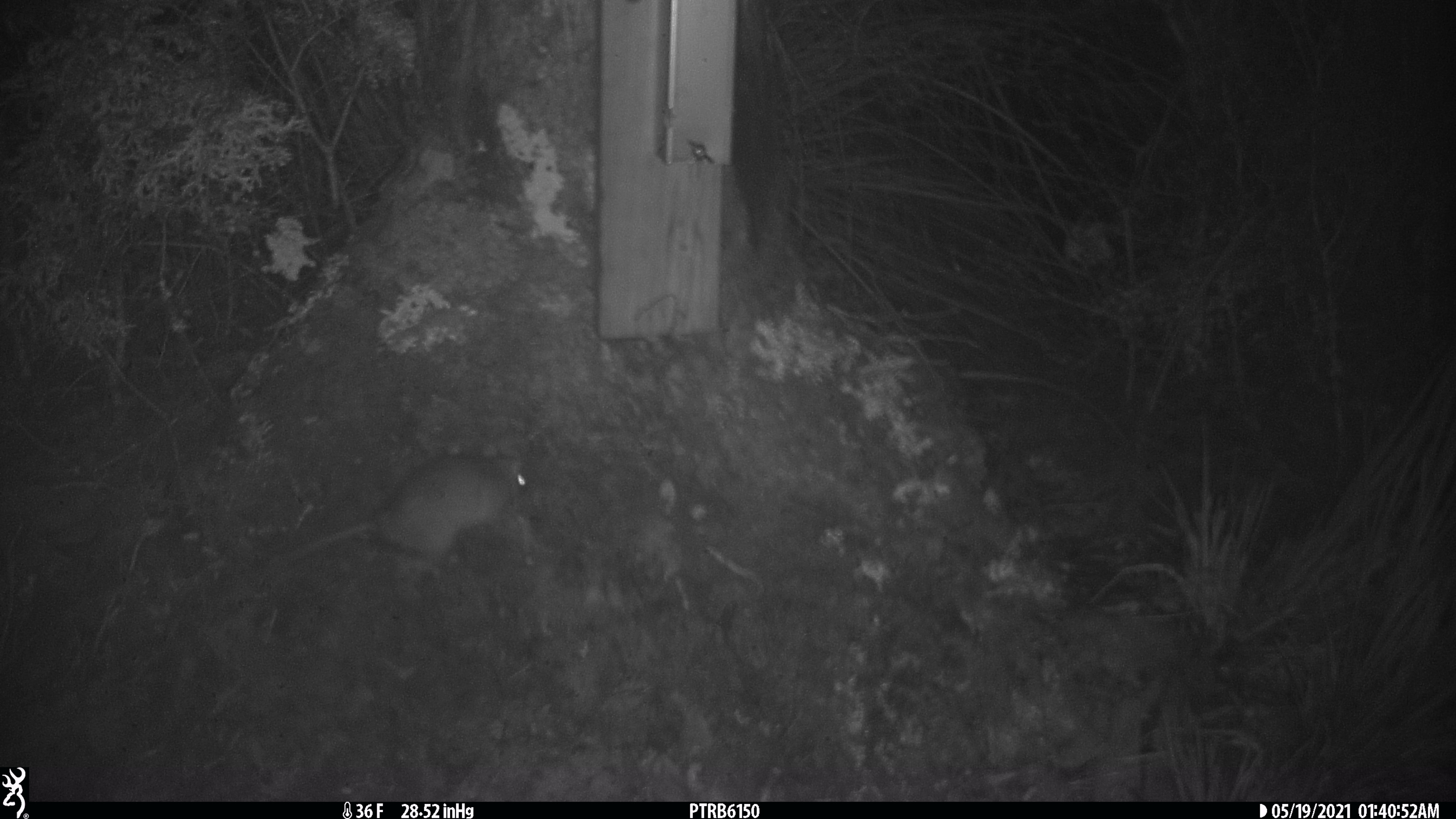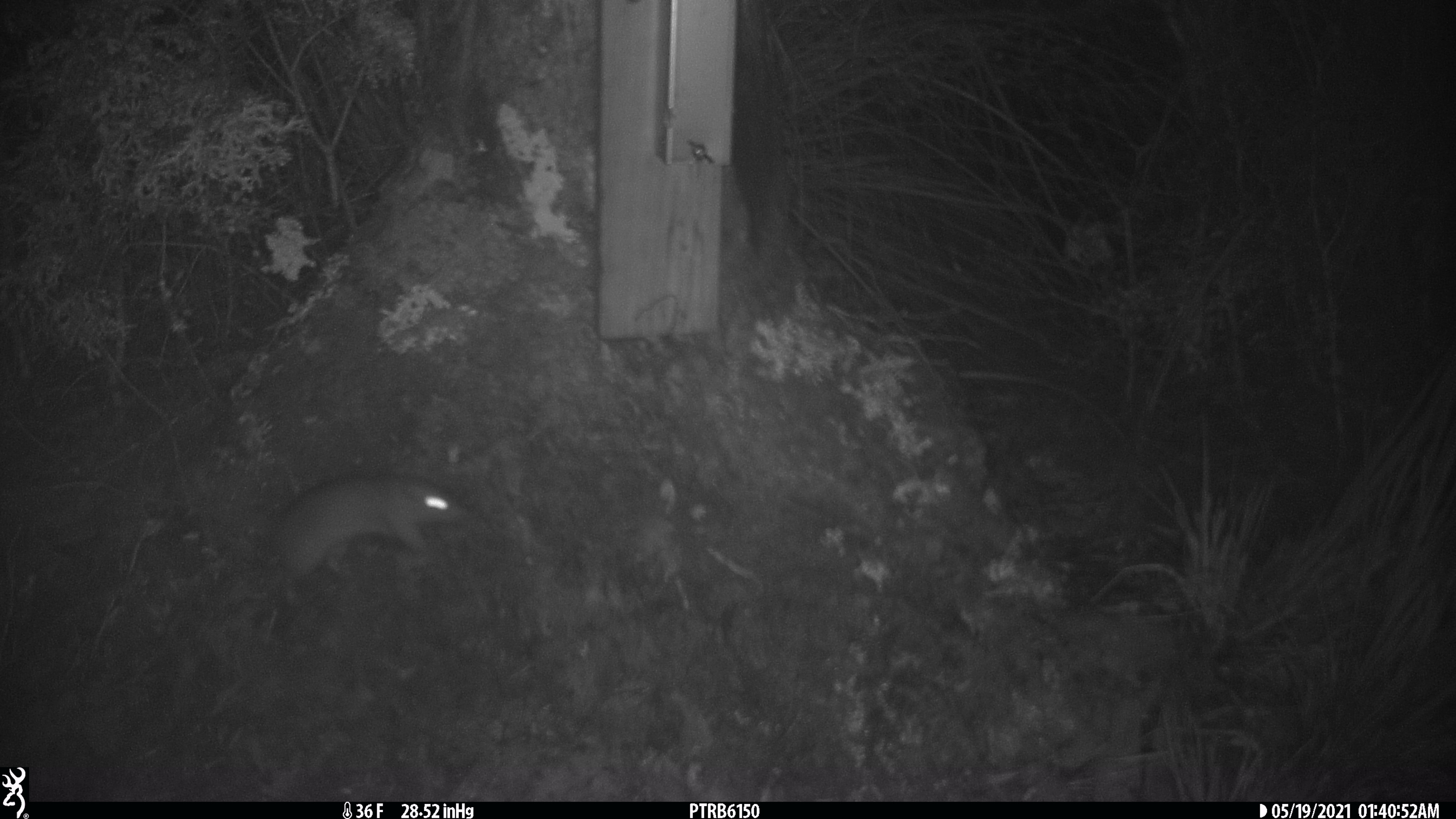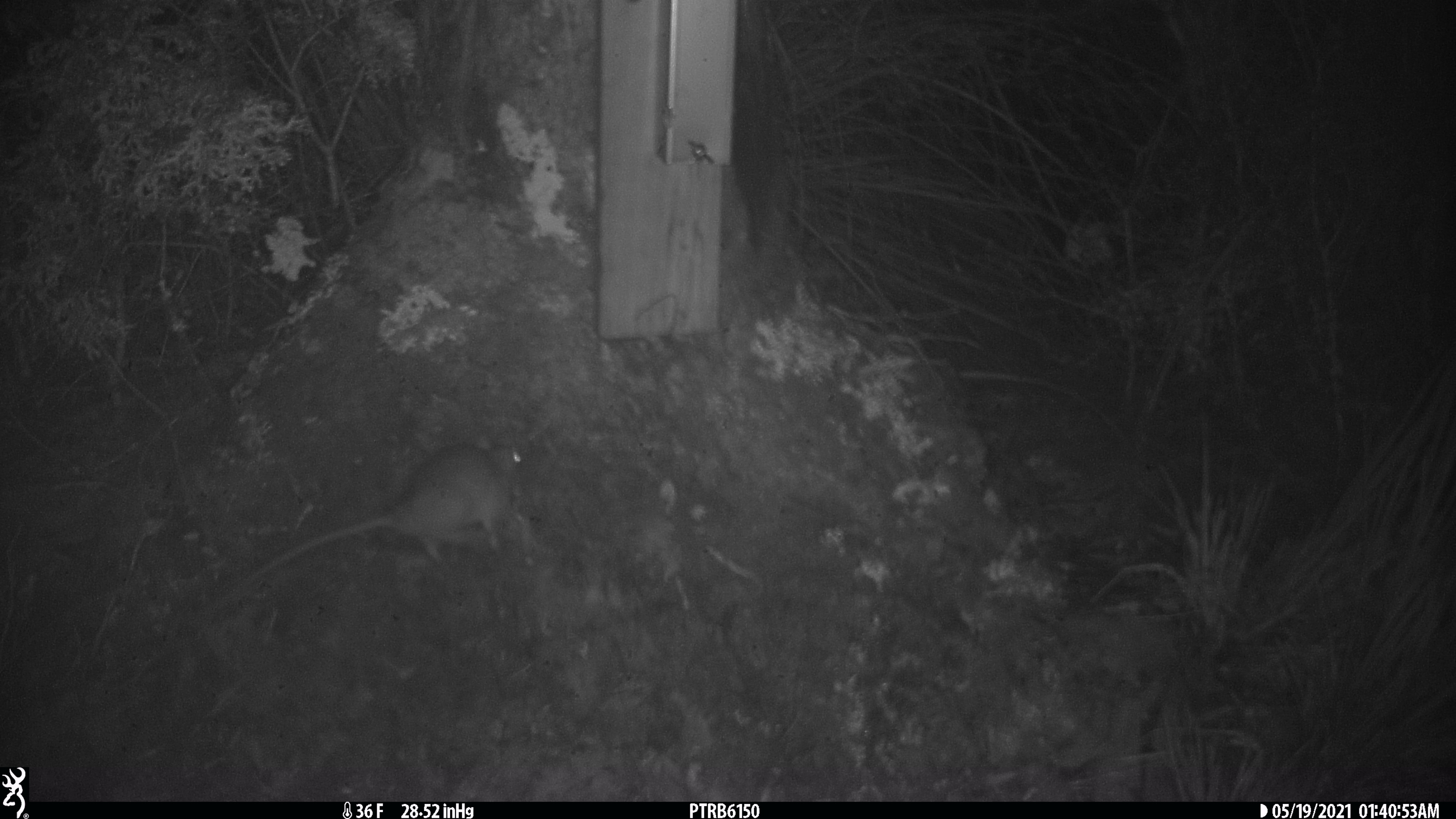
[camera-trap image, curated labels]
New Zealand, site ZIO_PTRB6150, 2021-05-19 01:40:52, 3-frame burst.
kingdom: Animalia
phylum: Chordata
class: Mammalia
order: Rodentia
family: Muridae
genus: Rattus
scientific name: Rattus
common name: rat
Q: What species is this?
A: Rat (Rattus).